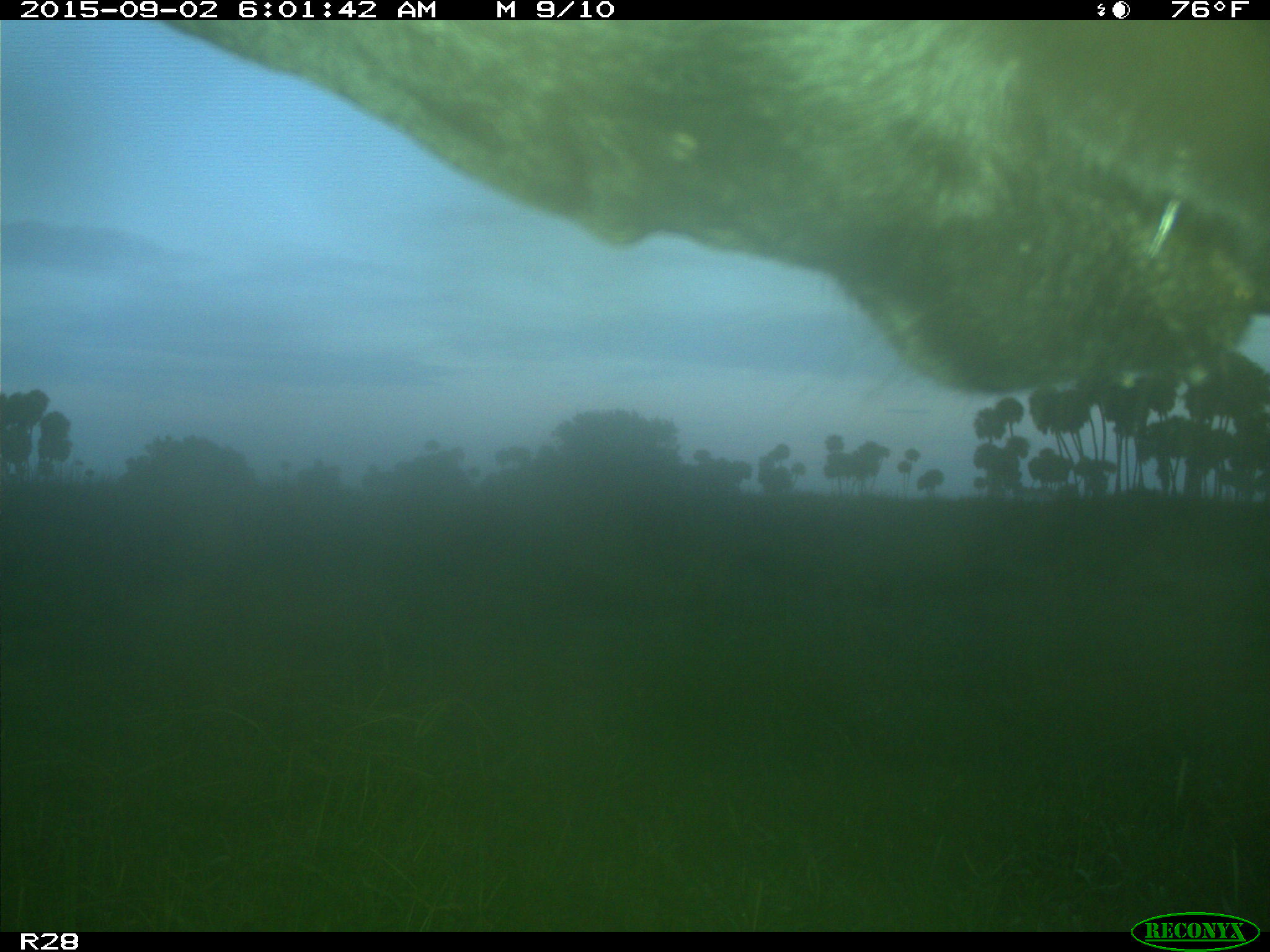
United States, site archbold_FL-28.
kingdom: Animalia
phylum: Chordata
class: Mammalia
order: Artiodactyla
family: Bovidae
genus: Bos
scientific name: Bos taurus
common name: domestic cow